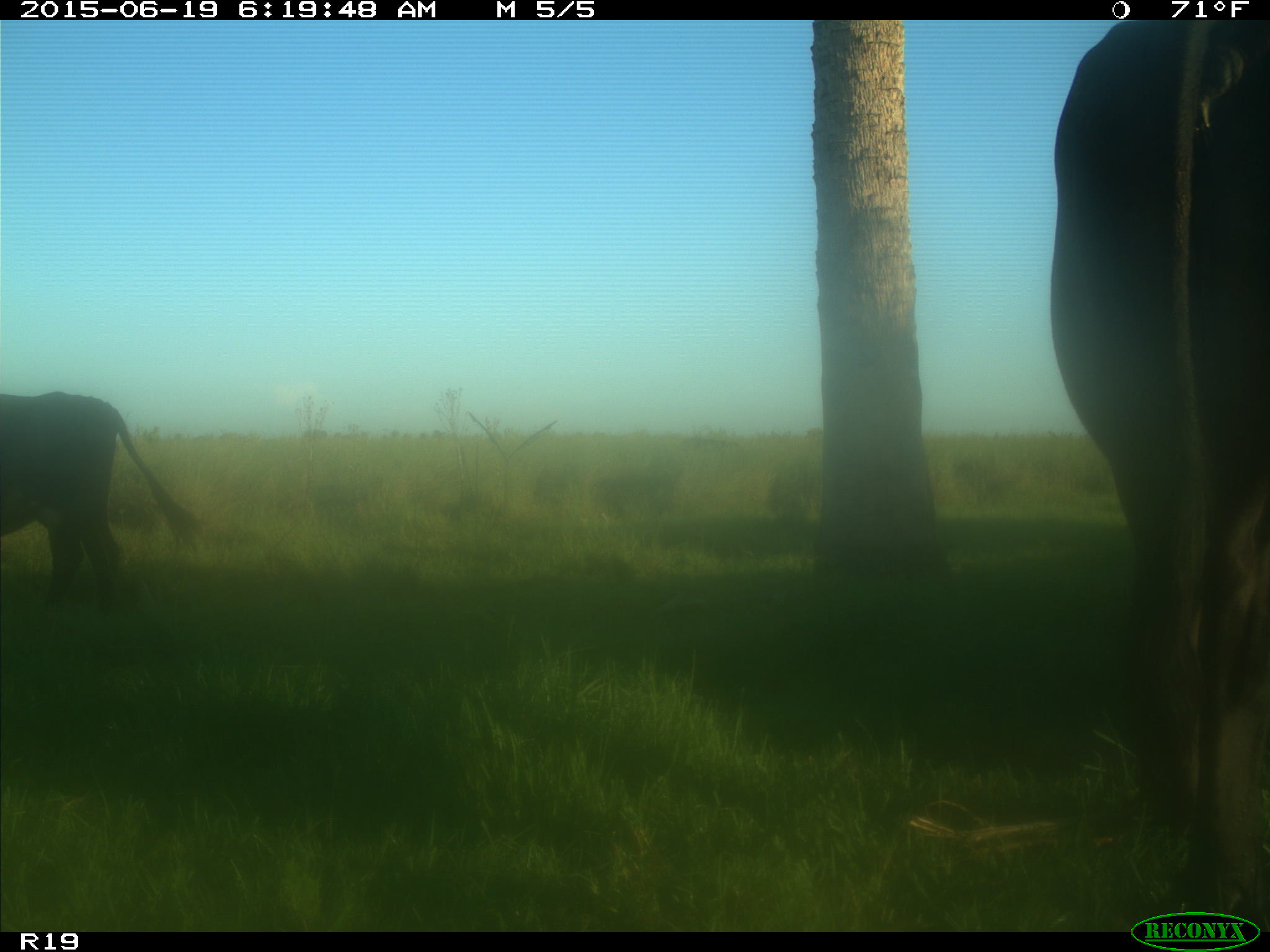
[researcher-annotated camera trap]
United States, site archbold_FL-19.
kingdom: Animalia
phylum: Chordata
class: Mammalia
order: Artiodactyla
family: Bovidae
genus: Bos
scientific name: Bos taurus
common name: domestic cow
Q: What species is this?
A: Bos taurus (domestic cow).